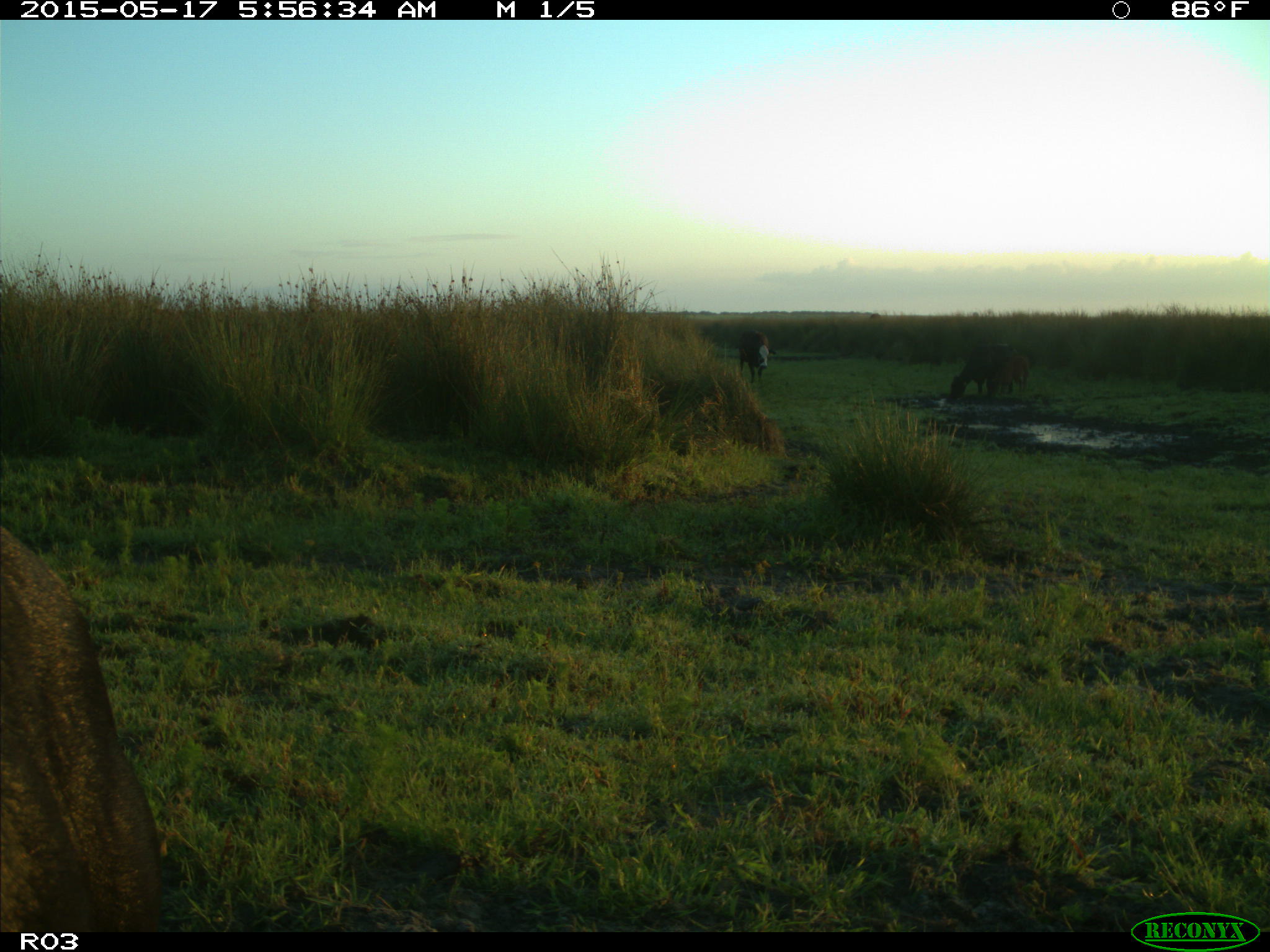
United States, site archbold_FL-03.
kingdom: Animalia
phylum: Chordata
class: Mammalia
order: Artiodactyla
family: Bovidae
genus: Bos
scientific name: Bos taurus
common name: domestic cow